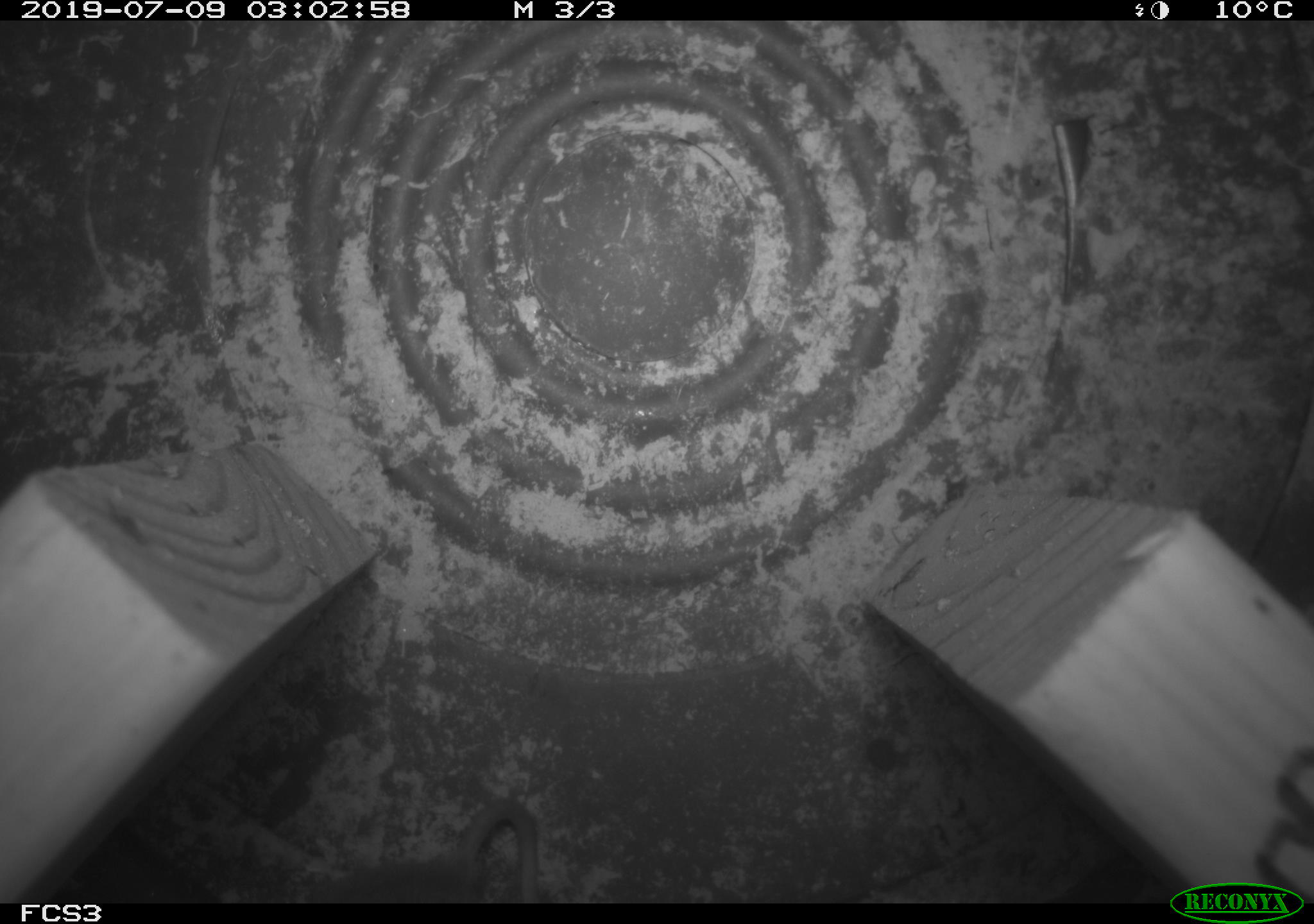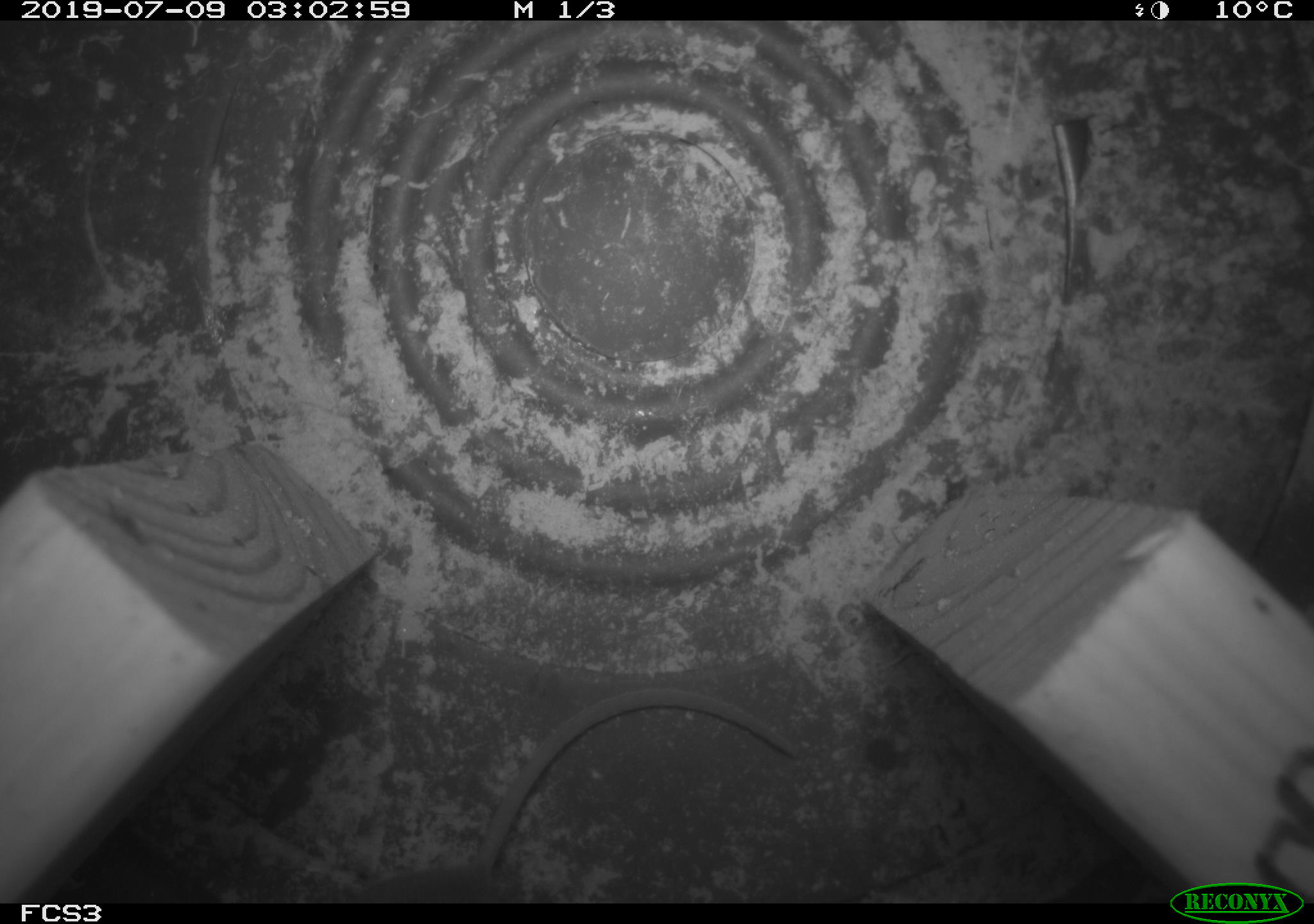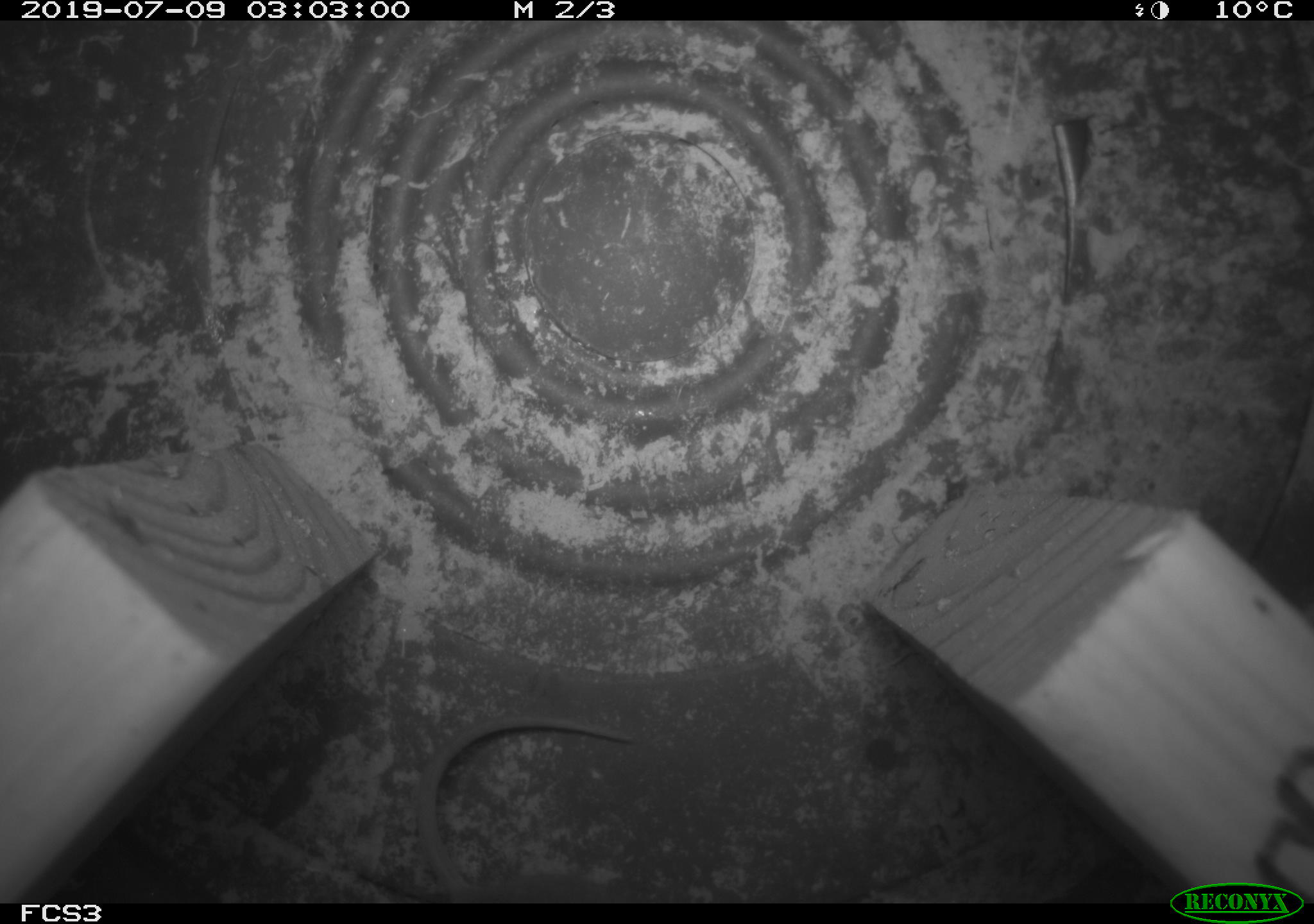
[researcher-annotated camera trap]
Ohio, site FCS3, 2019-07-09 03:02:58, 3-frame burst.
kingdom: Animalia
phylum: Chordata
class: Mammalia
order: Rodentia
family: Cricetidae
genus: Peromyscus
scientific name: Peromyscus leucopus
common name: white-footed mouse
White-footed mouse (Peromyscus leucopus).